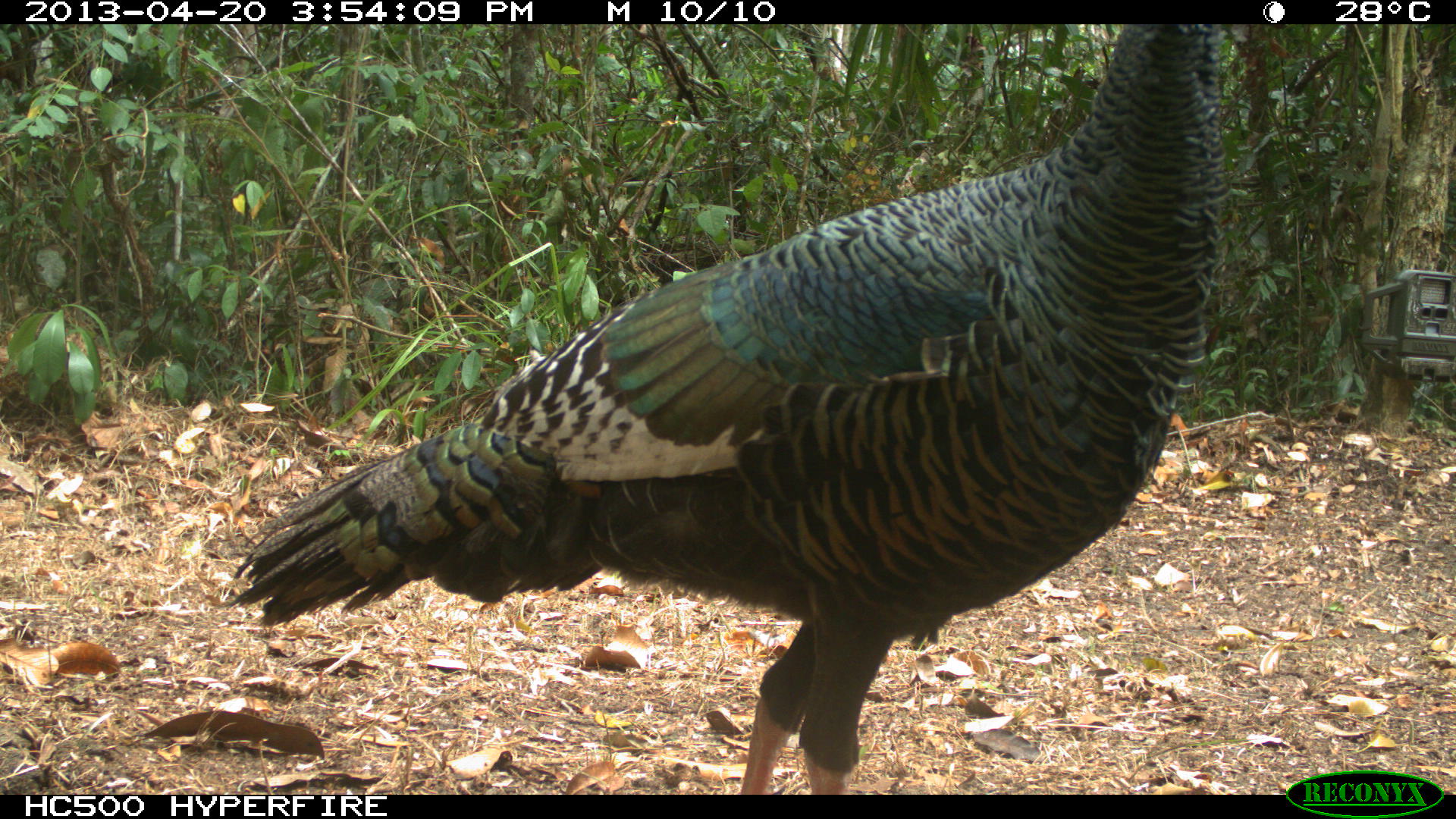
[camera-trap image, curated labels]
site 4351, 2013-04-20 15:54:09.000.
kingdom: Animalia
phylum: Chordata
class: Aves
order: Galliformes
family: Phasianidae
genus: Meleagris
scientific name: Meleagris ocellata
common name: ocellated turkey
Meleagris ocellata (ocellated turkey), count 3.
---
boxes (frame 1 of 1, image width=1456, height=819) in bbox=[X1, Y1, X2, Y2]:
meleagris ocellata: bbox=[220, 24, 1223, 791]